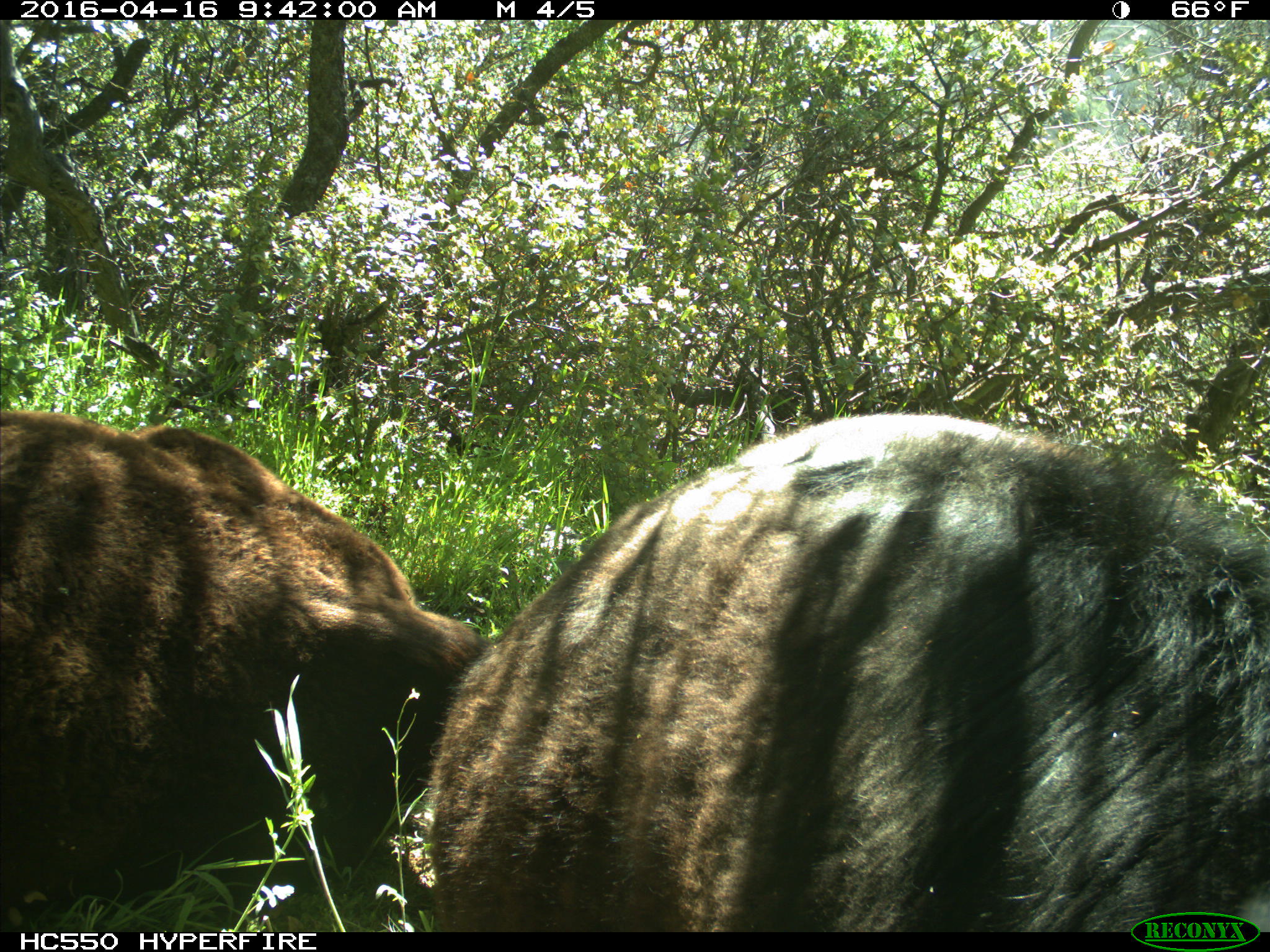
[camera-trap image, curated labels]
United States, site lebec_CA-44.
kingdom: Animalia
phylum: Chordata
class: Mammalia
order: Artiodactyla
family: Bovidae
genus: Bos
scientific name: Bos taurus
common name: domestic cow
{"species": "Bos taurus (domestic cow)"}